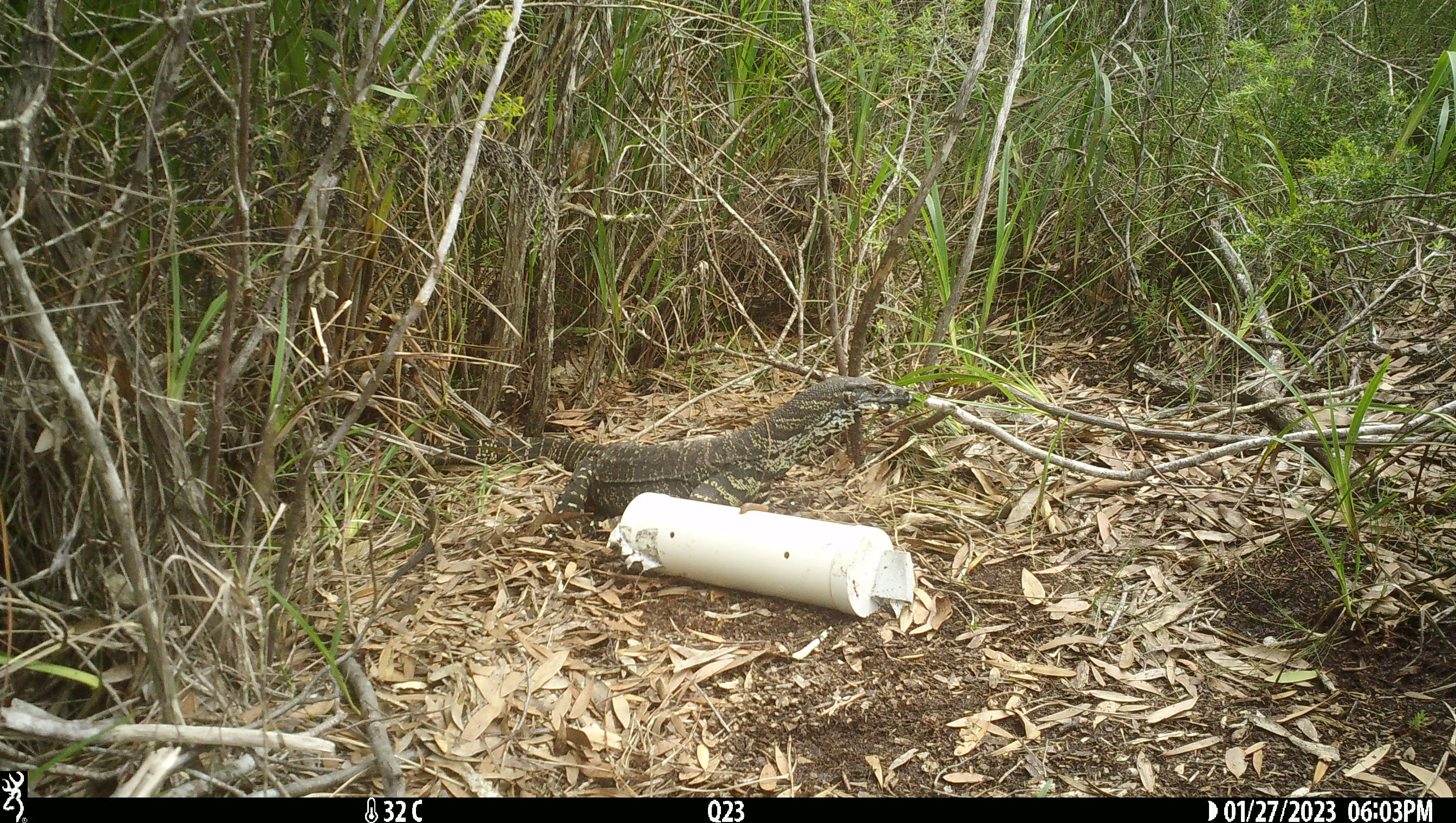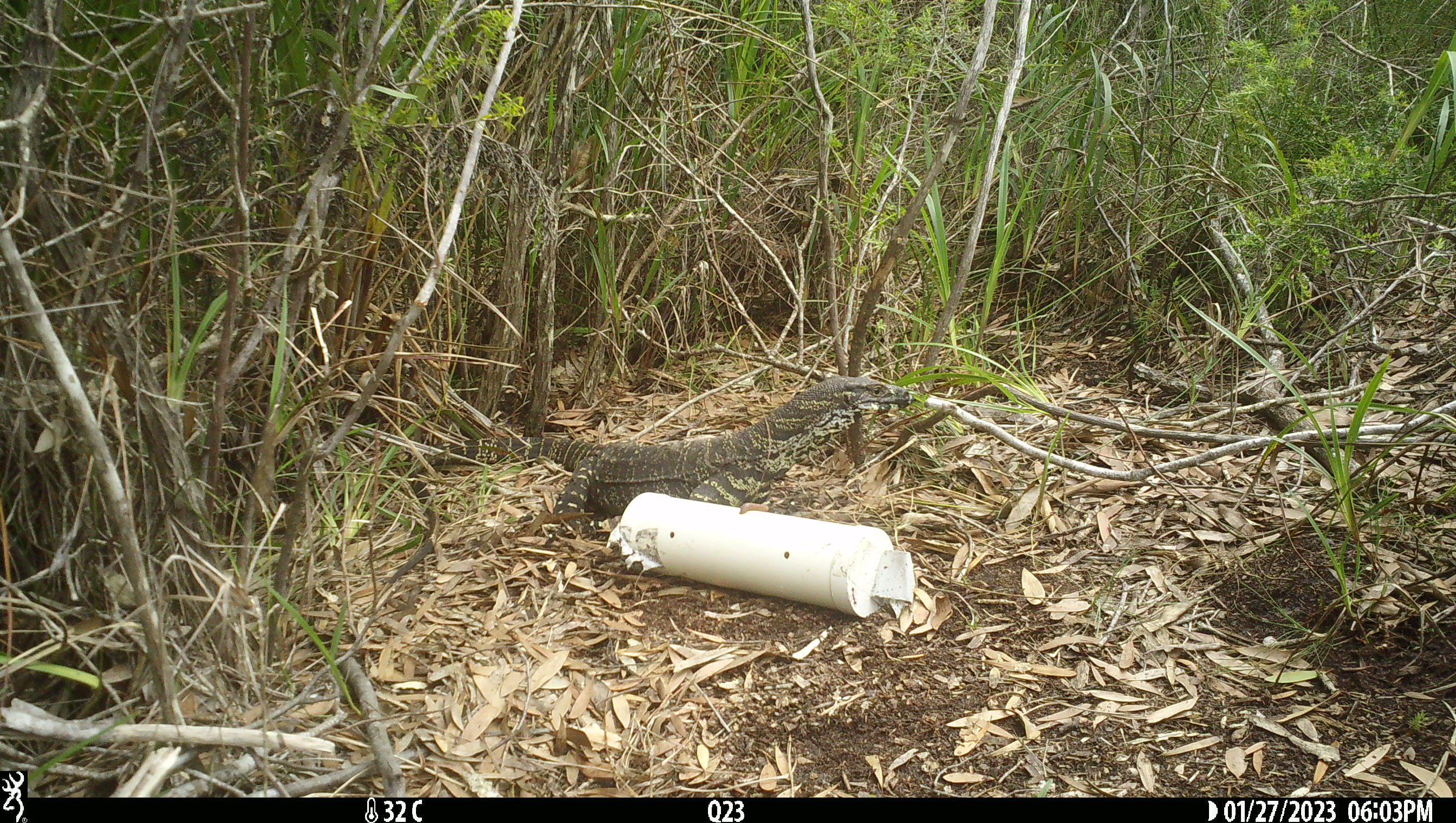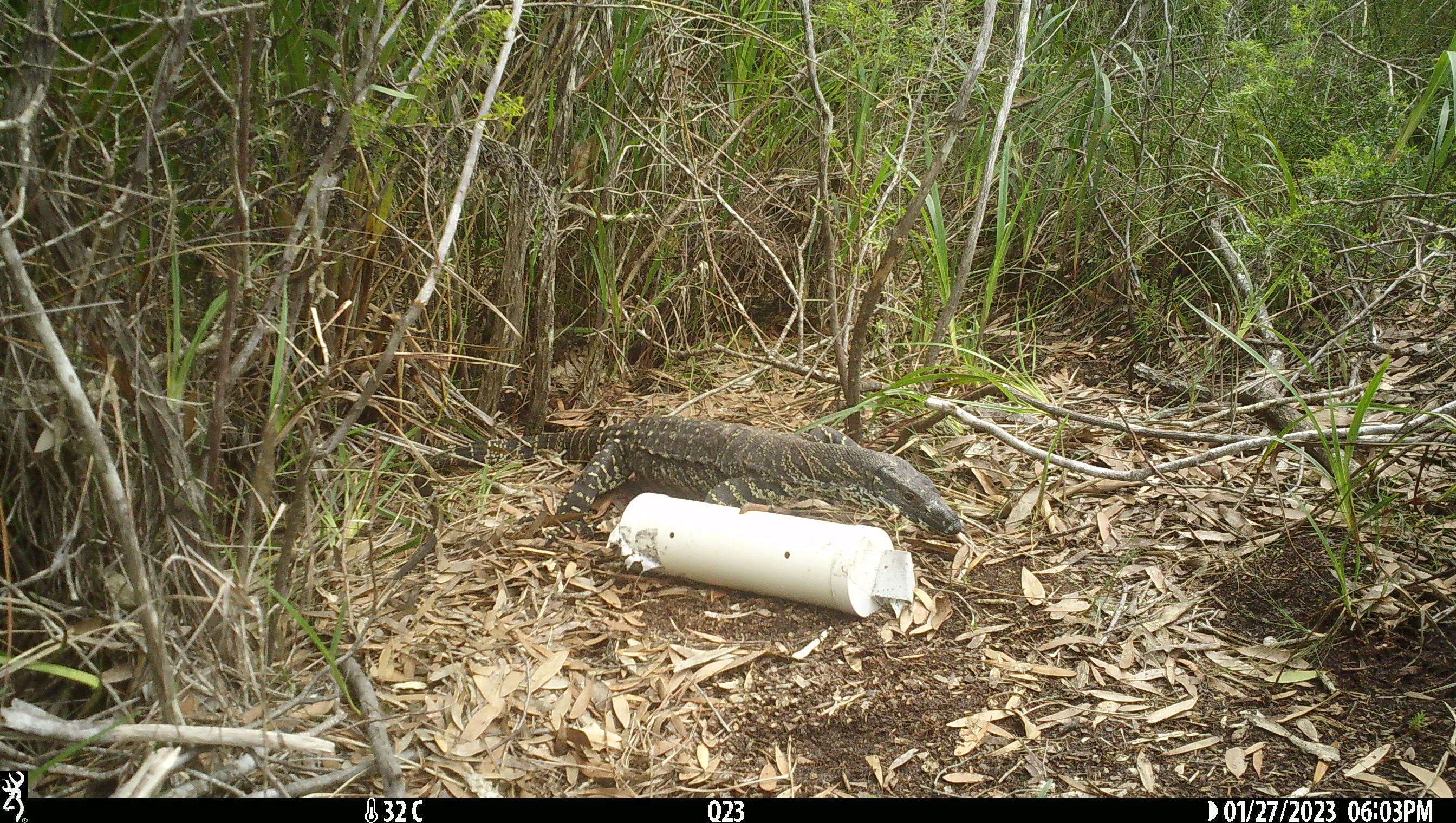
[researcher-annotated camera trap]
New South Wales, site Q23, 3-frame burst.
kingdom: Animalia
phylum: Chordata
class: Reptilia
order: Squamata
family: Varanidae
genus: Varanus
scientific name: Varanus varius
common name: lace monitor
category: goanna